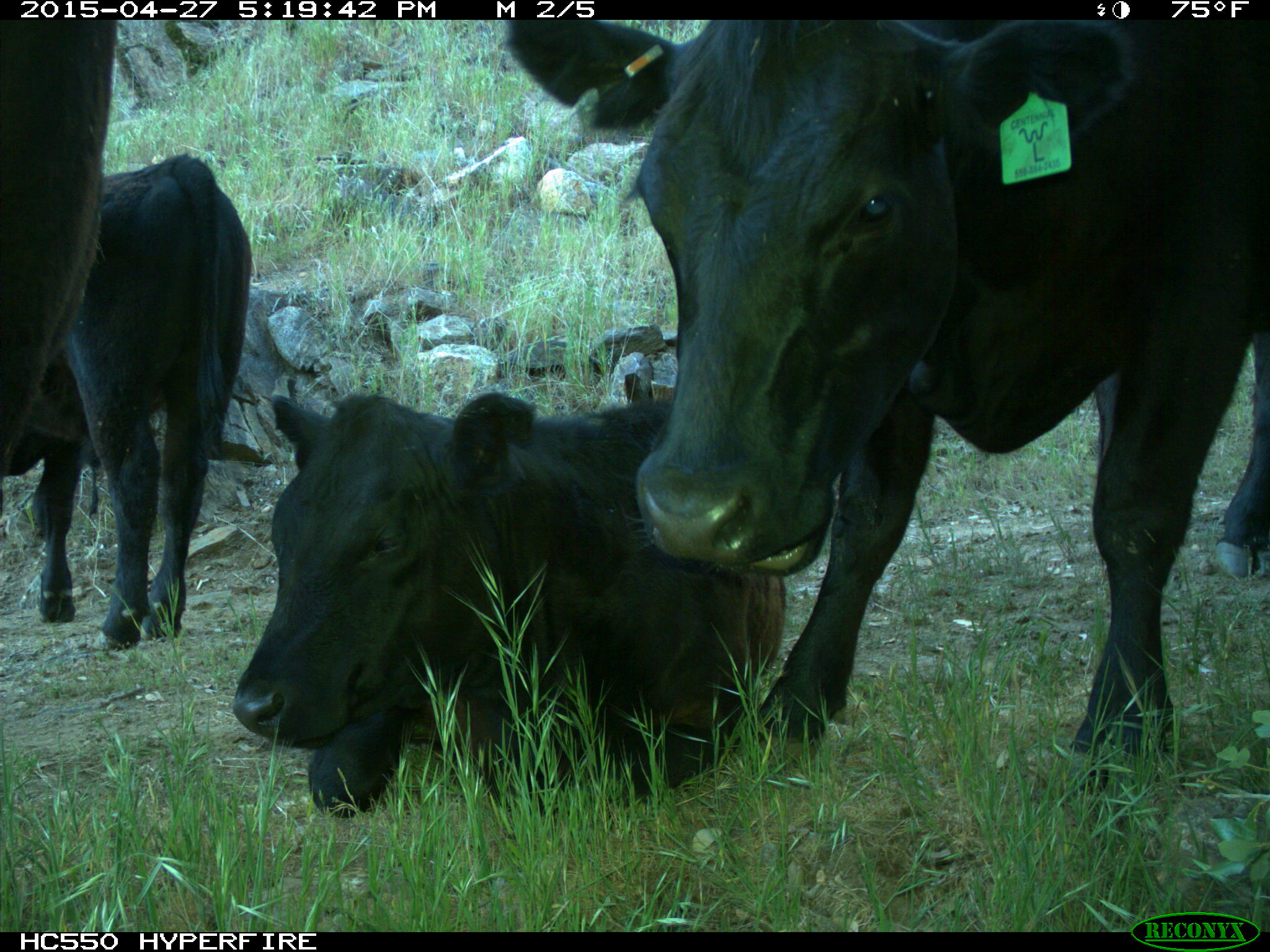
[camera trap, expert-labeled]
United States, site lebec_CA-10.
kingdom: Animalia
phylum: Chordata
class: Mammalia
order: Artiodactyla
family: Bovidae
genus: Bos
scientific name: Bos taurus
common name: domestic cow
Bos taurus (domestic cow).